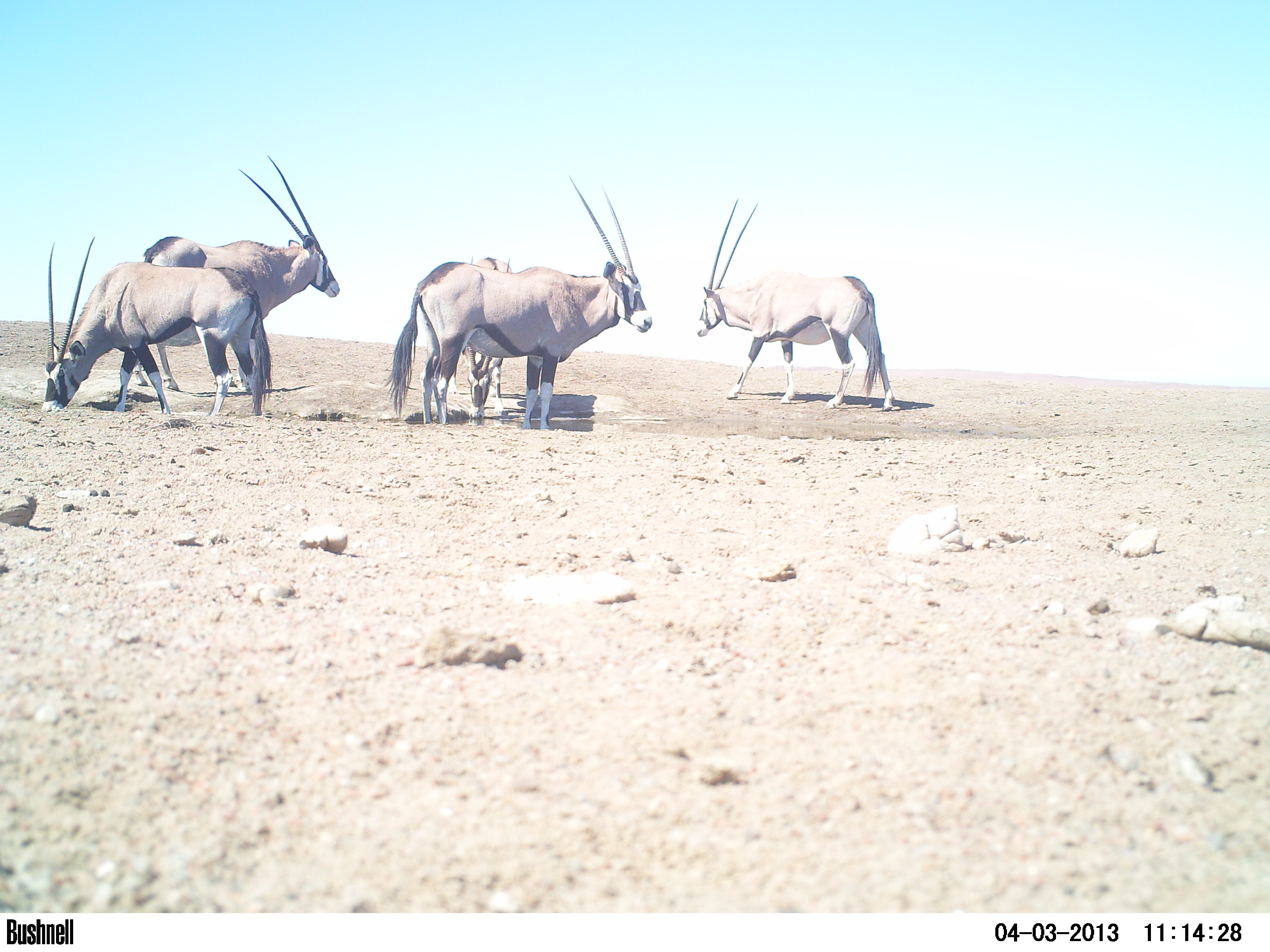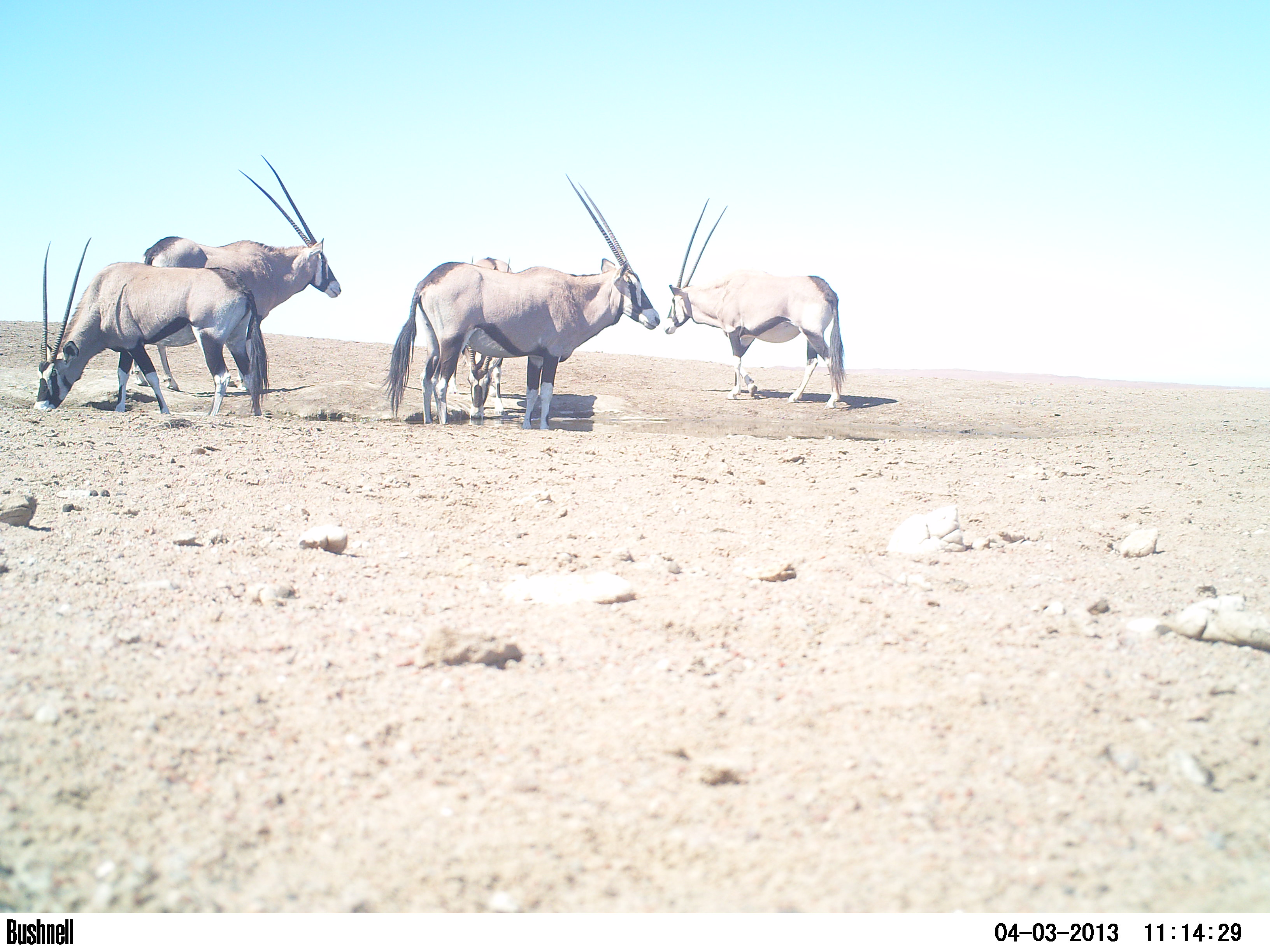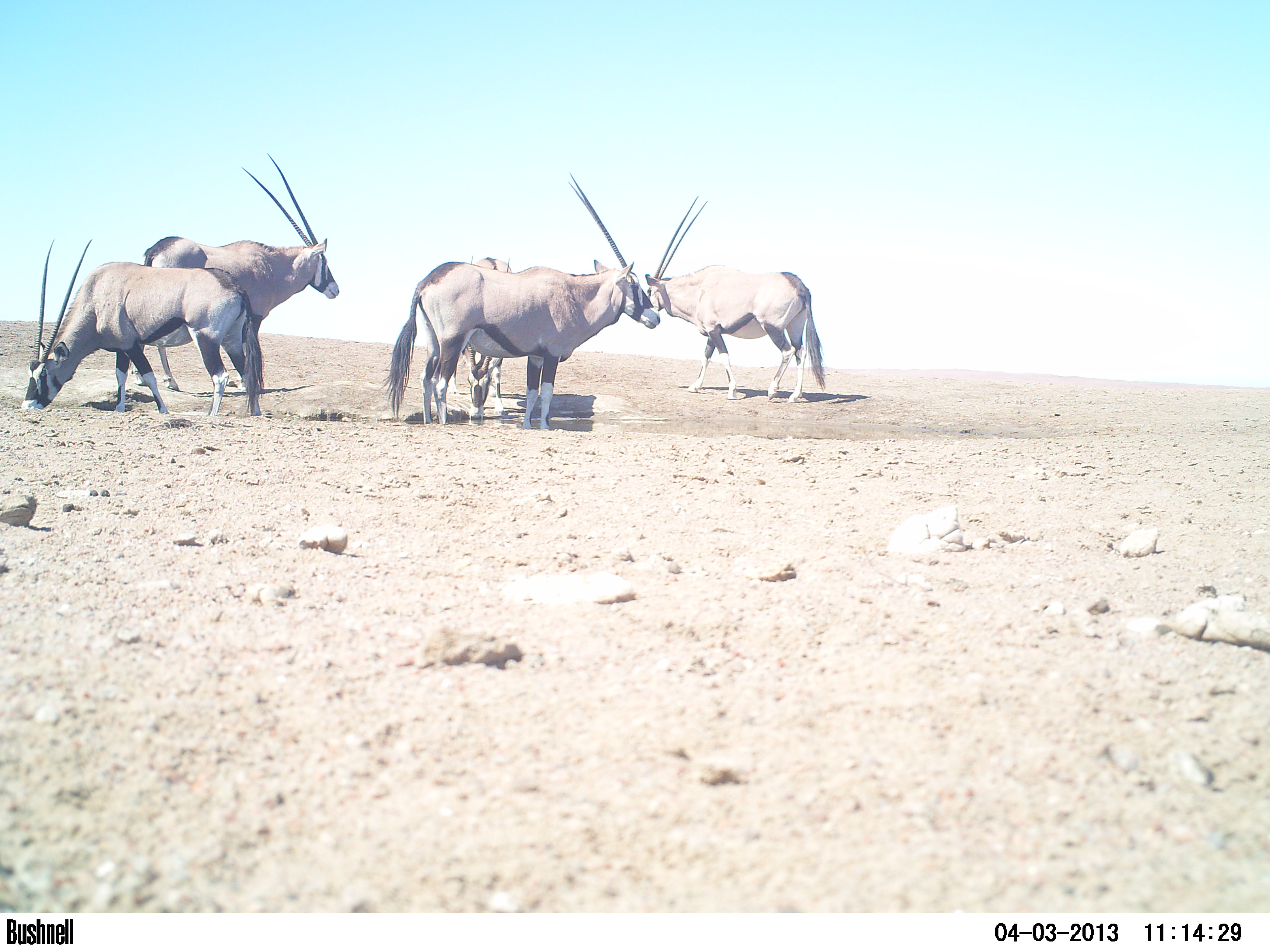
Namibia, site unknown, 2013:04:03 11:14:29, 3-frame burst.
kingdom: Animalia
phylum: Chordata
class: Mammalia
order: Artiodactyla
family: Bovidae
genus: Oryx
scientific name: Oryx gazella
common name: gemsbok